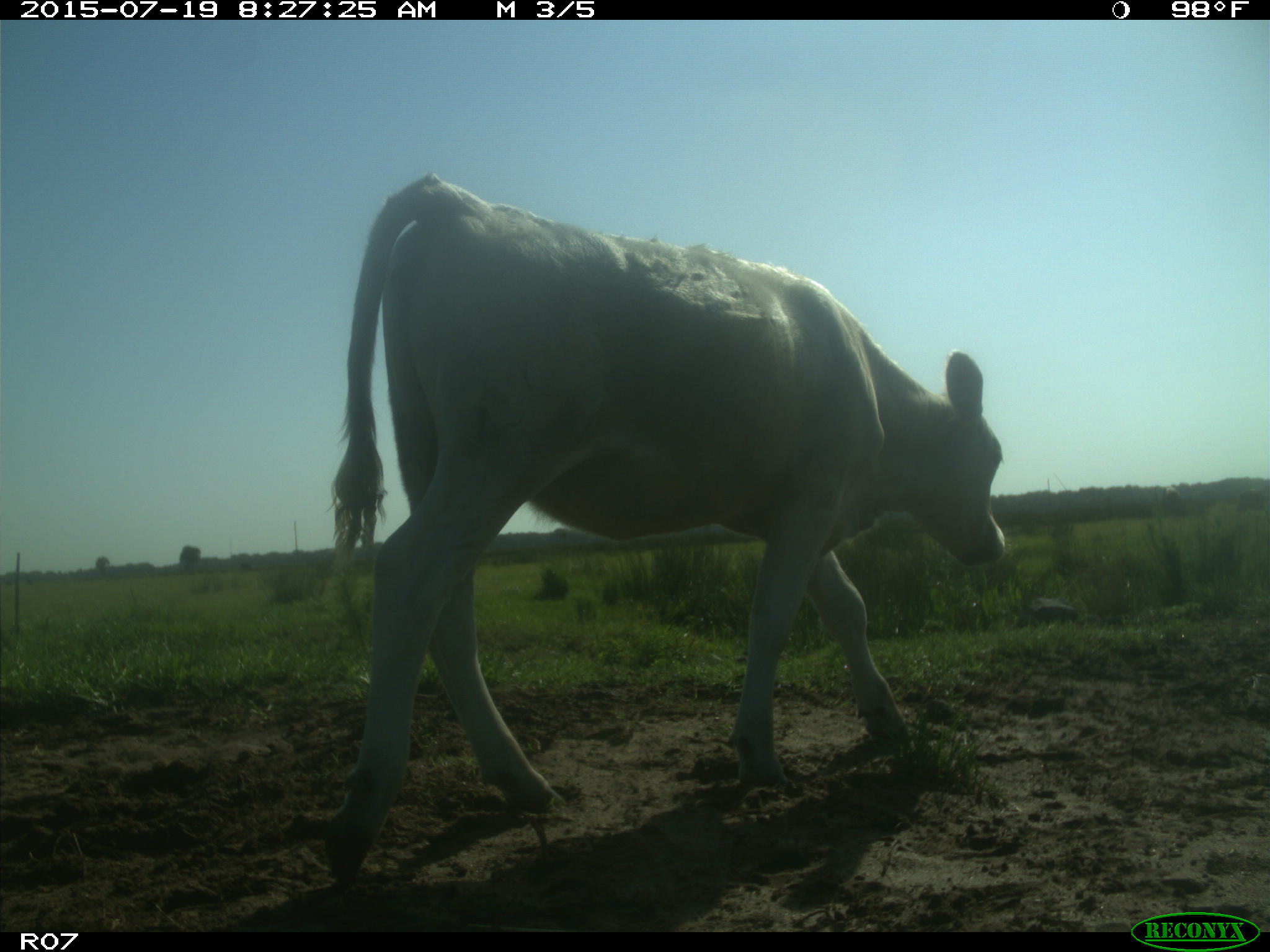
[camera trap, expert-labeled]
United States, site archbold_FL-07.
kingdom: Animalia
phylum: Chordata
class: Mammalia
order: Artiodactyla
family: Bovidae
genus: Bos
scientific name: Bos taurus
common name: domestic cow